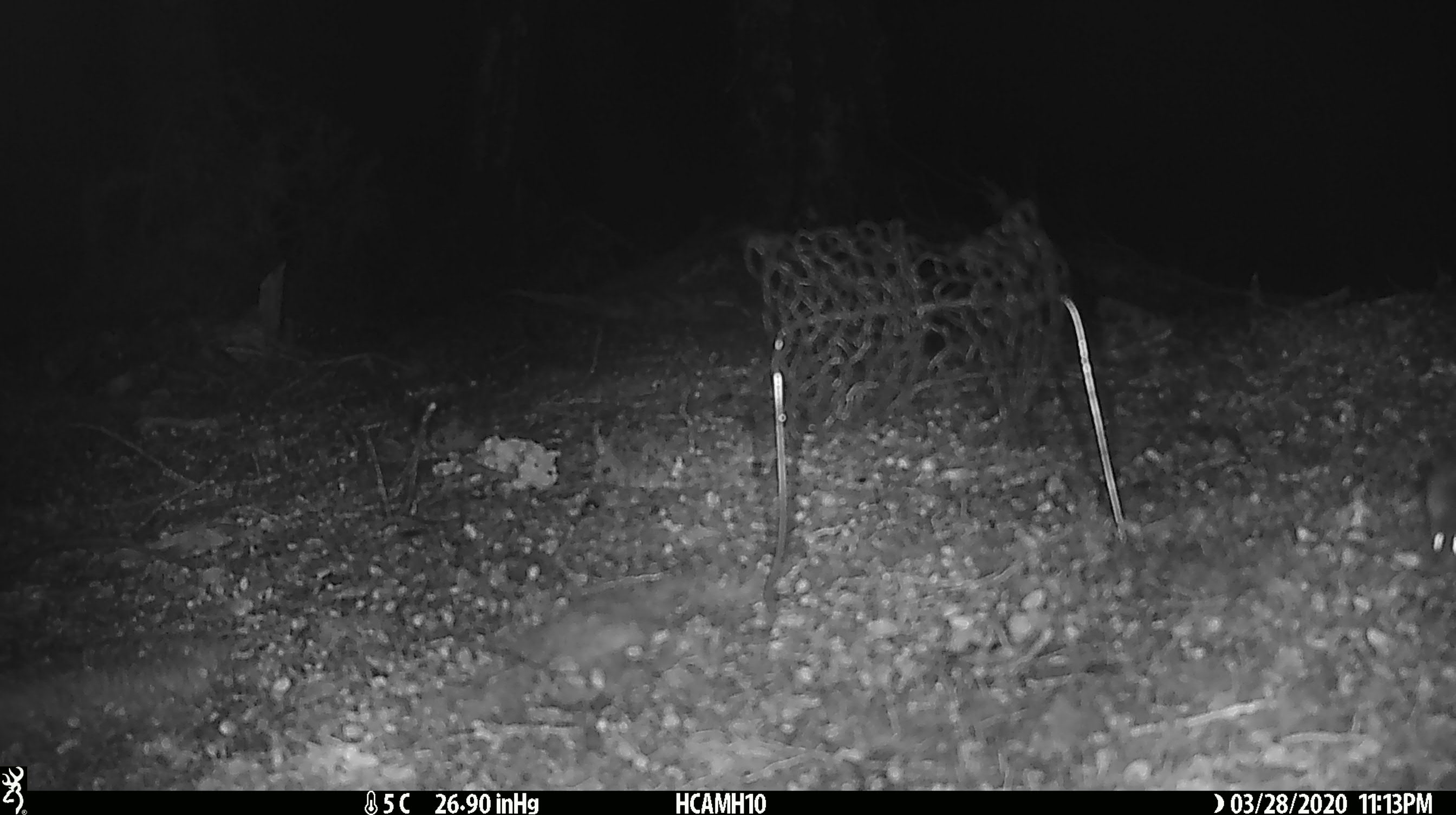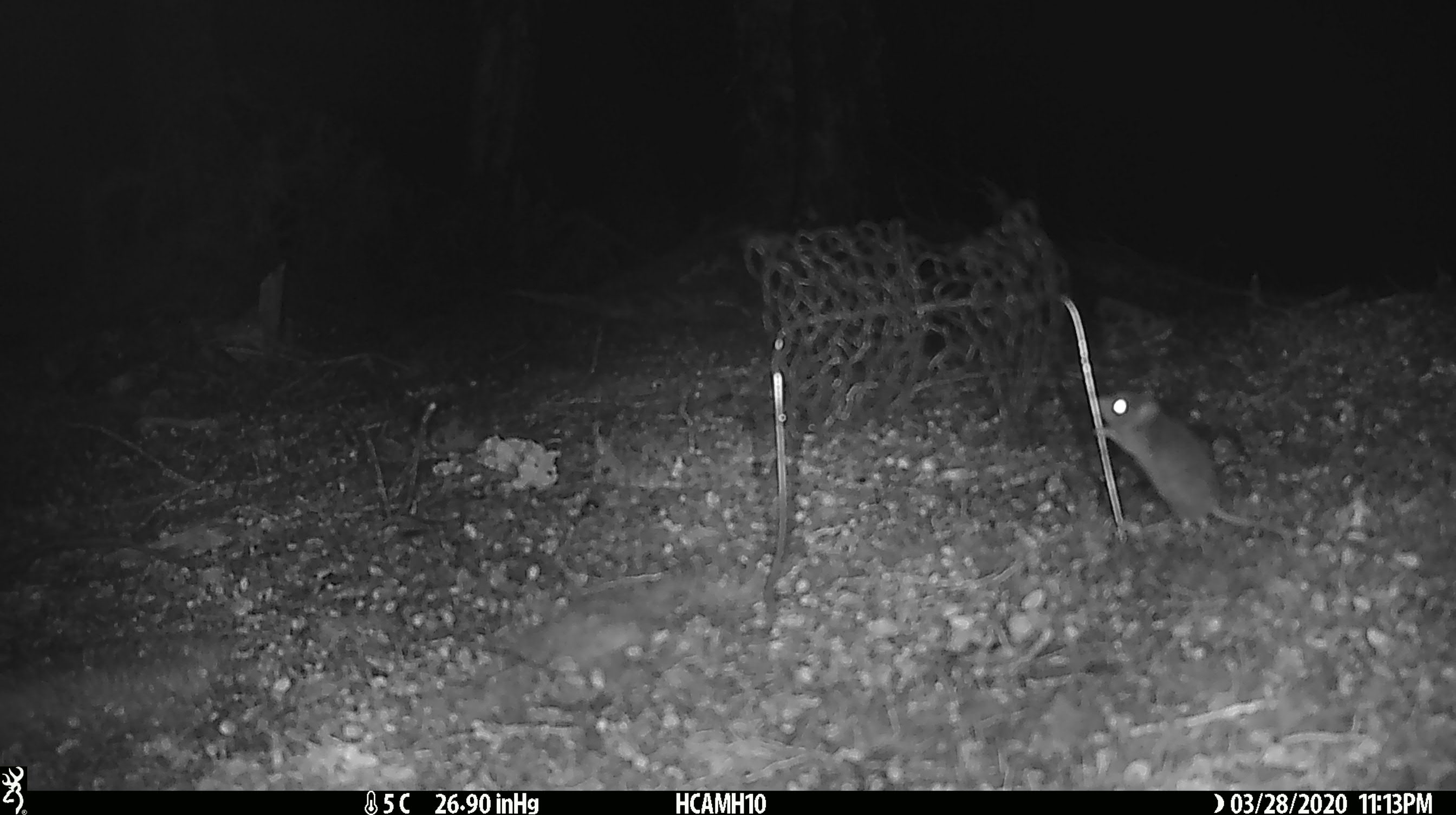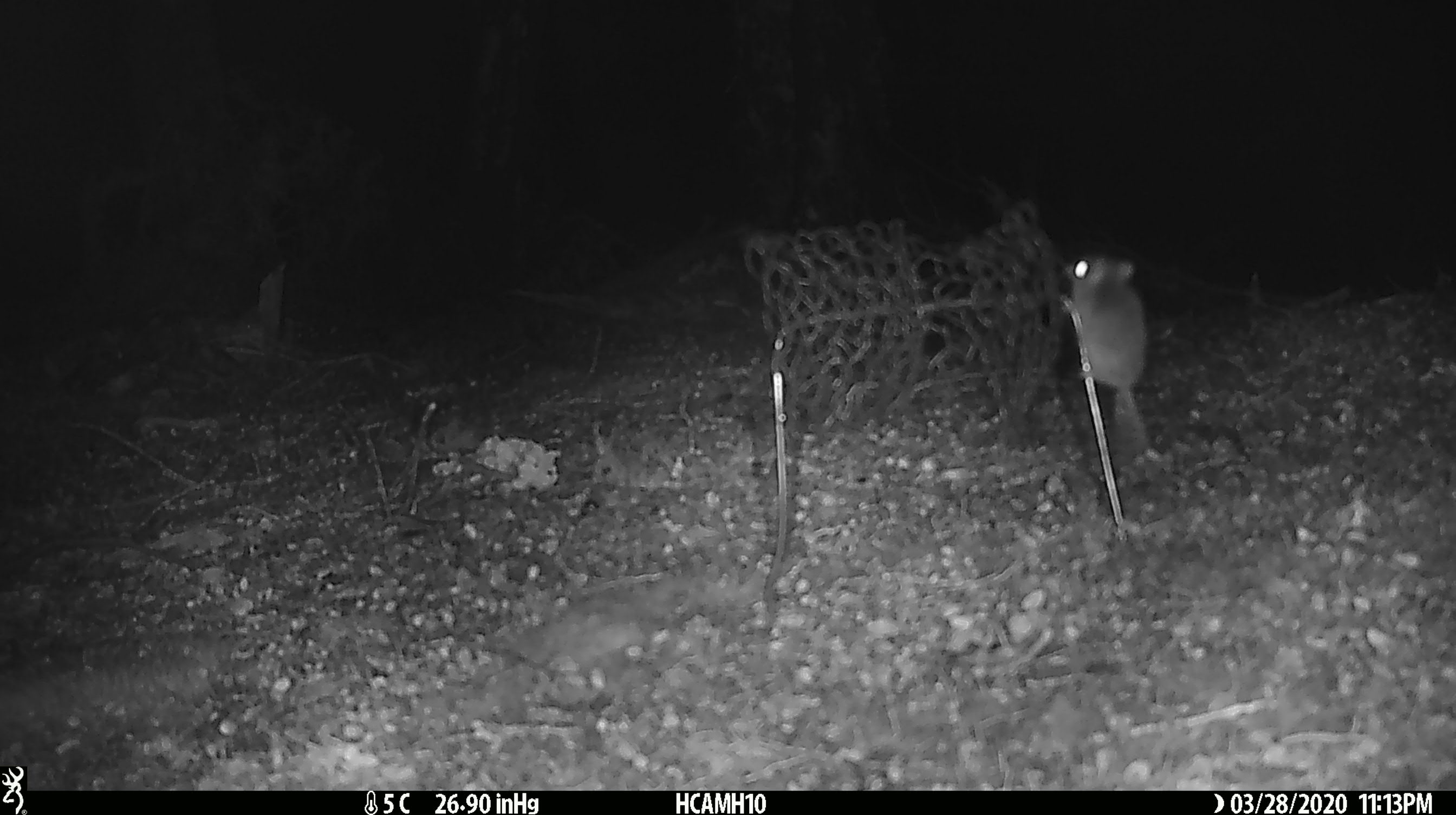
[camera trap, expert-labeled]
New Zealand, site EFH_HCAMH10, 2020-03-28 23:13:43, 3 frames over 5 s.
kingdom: Animalia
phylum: Chordata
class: Mammalia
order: Rodentia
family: Muridae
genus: Mus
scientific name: Mus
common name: mouse